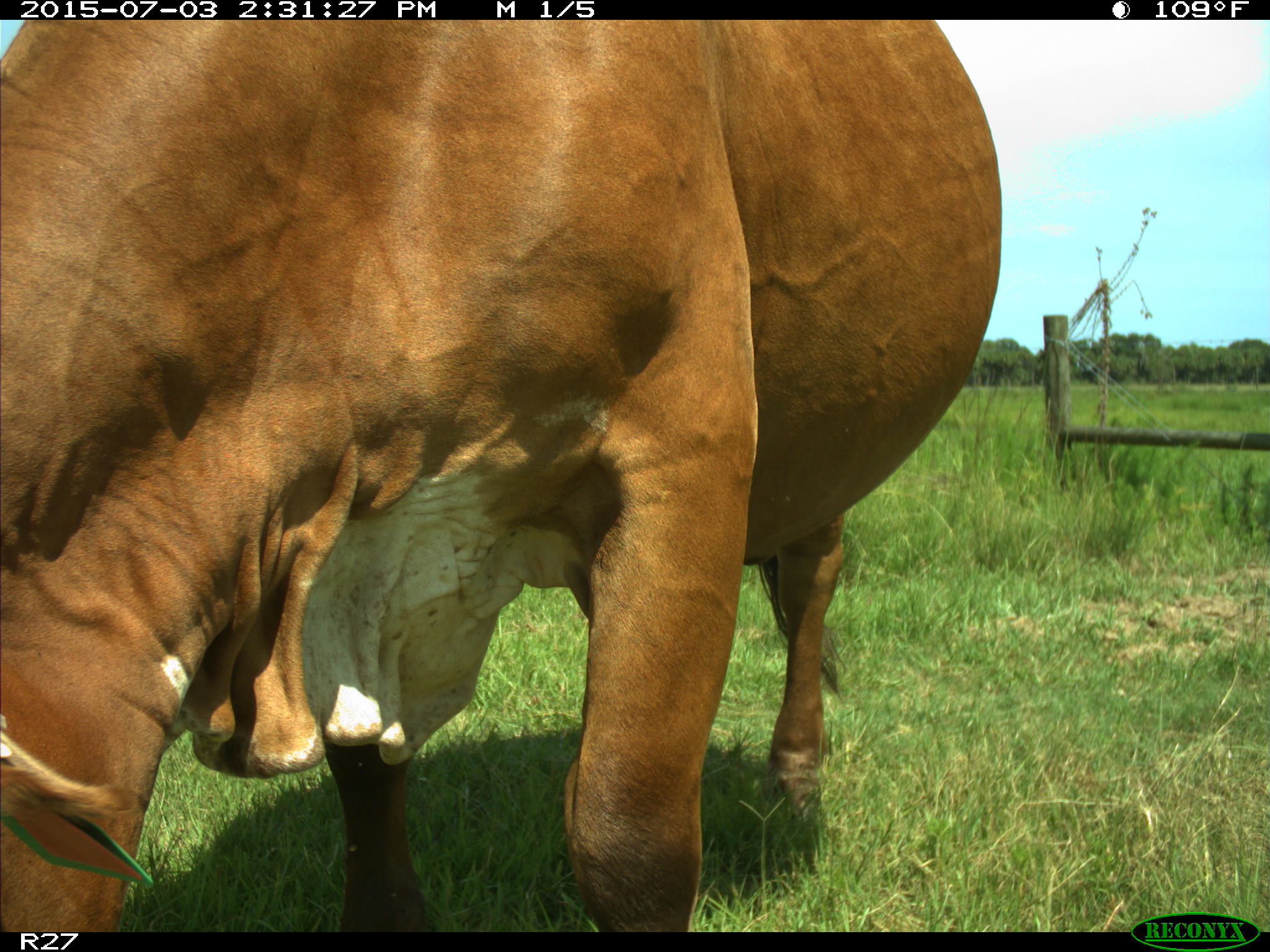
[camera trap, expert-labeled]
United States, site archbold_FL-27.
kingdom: Animalia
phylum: Chordata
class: Mammalia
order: Artiodactyla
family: Bovidae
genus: Bos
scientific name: Bos taurus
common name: domestic cow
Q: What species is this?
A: Bos taurus (domestic cow).